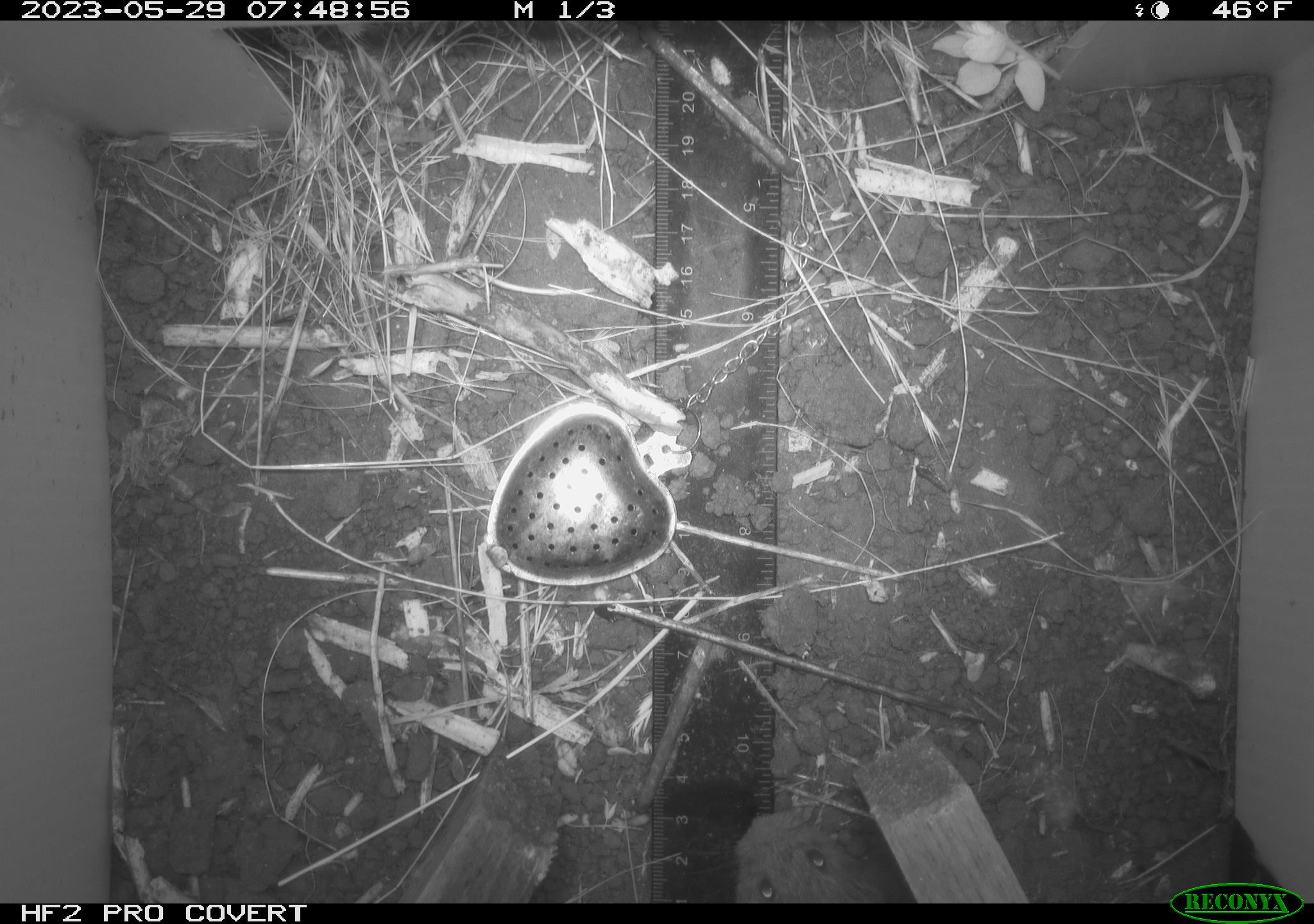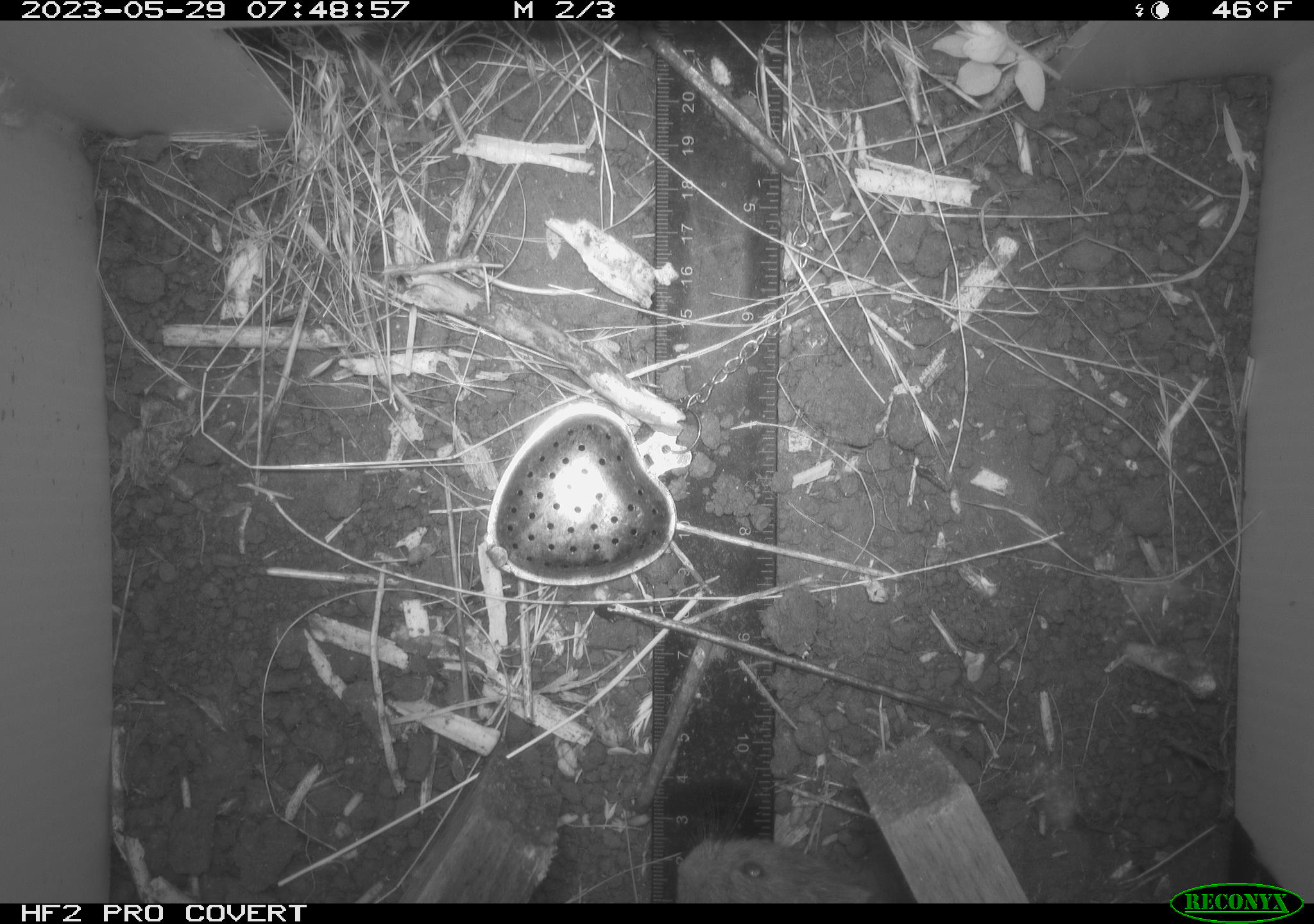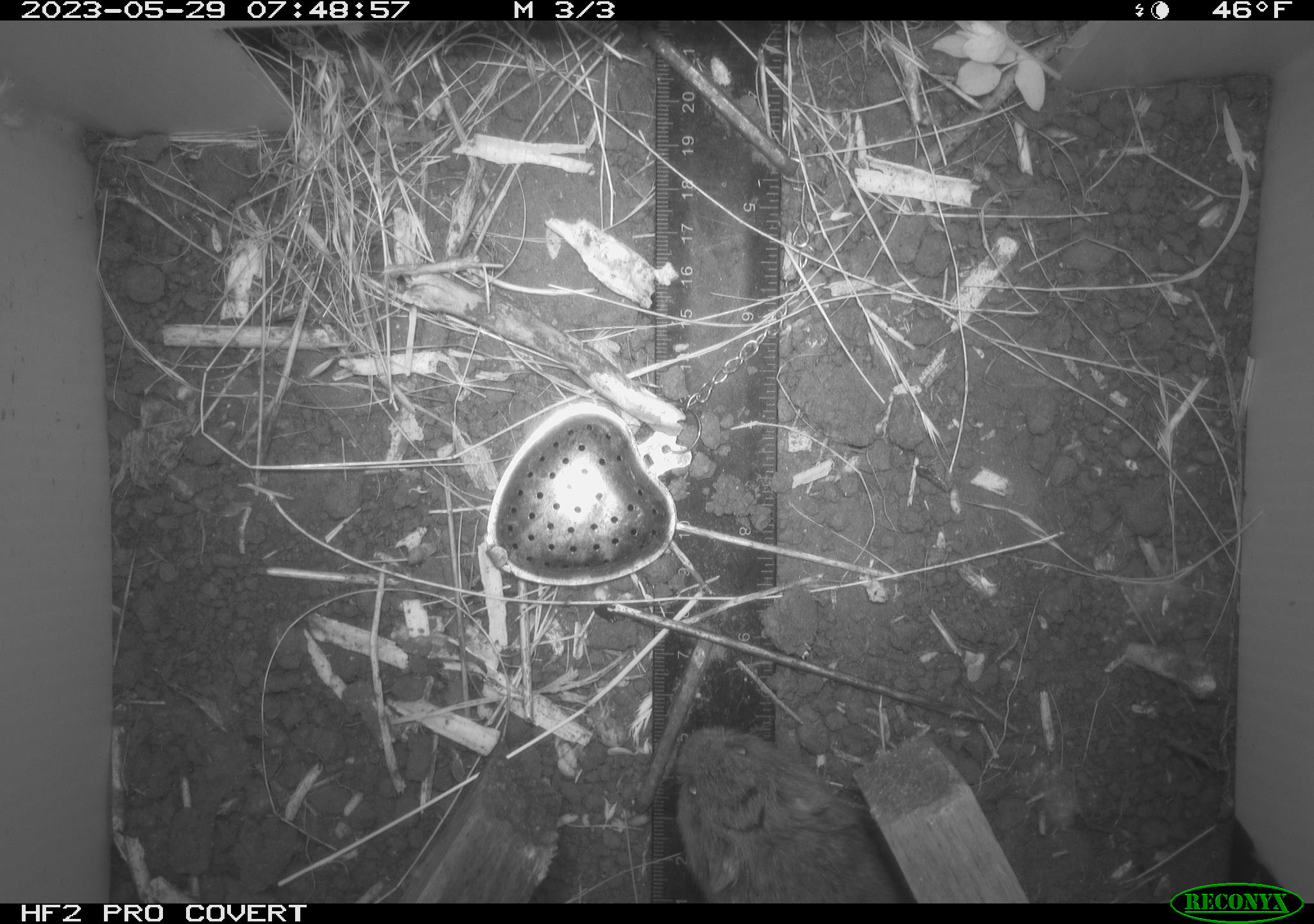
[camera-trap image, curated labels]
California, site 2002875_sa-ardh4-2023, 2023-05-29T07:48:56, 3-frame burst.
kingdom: Animalia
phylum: Chordata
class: Mammalia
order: Rodentia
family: Cricetidae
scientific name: Arvicolinae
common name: voles, lemmings, and muskrats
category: arvicolinae subfamily